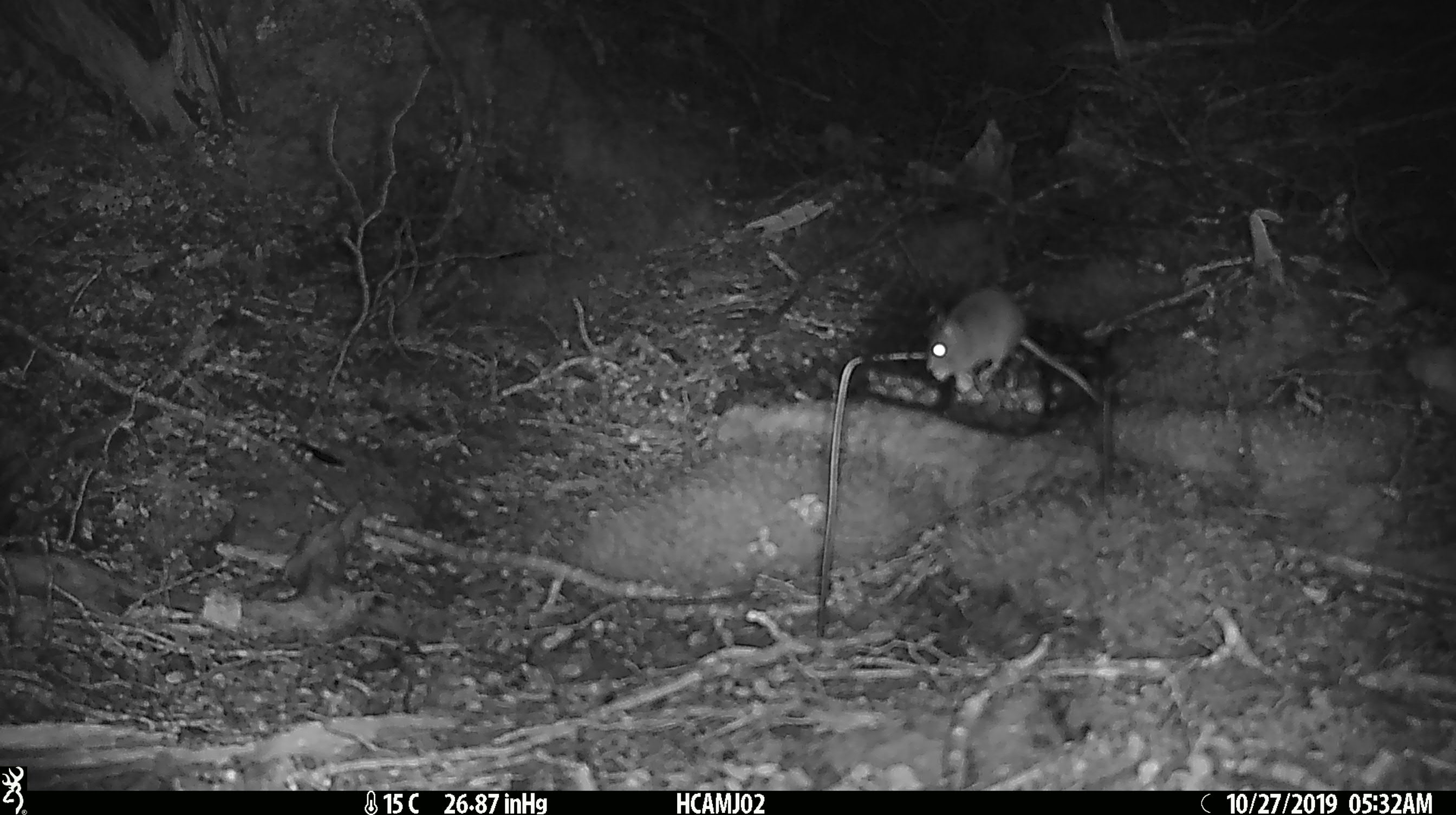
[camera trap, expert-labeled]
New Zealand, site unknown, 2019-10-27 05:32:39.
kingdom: Animalia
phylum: Chordata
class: Mammalia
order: Rodentia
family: Muridae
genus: Mus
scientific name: Mus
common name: mouse